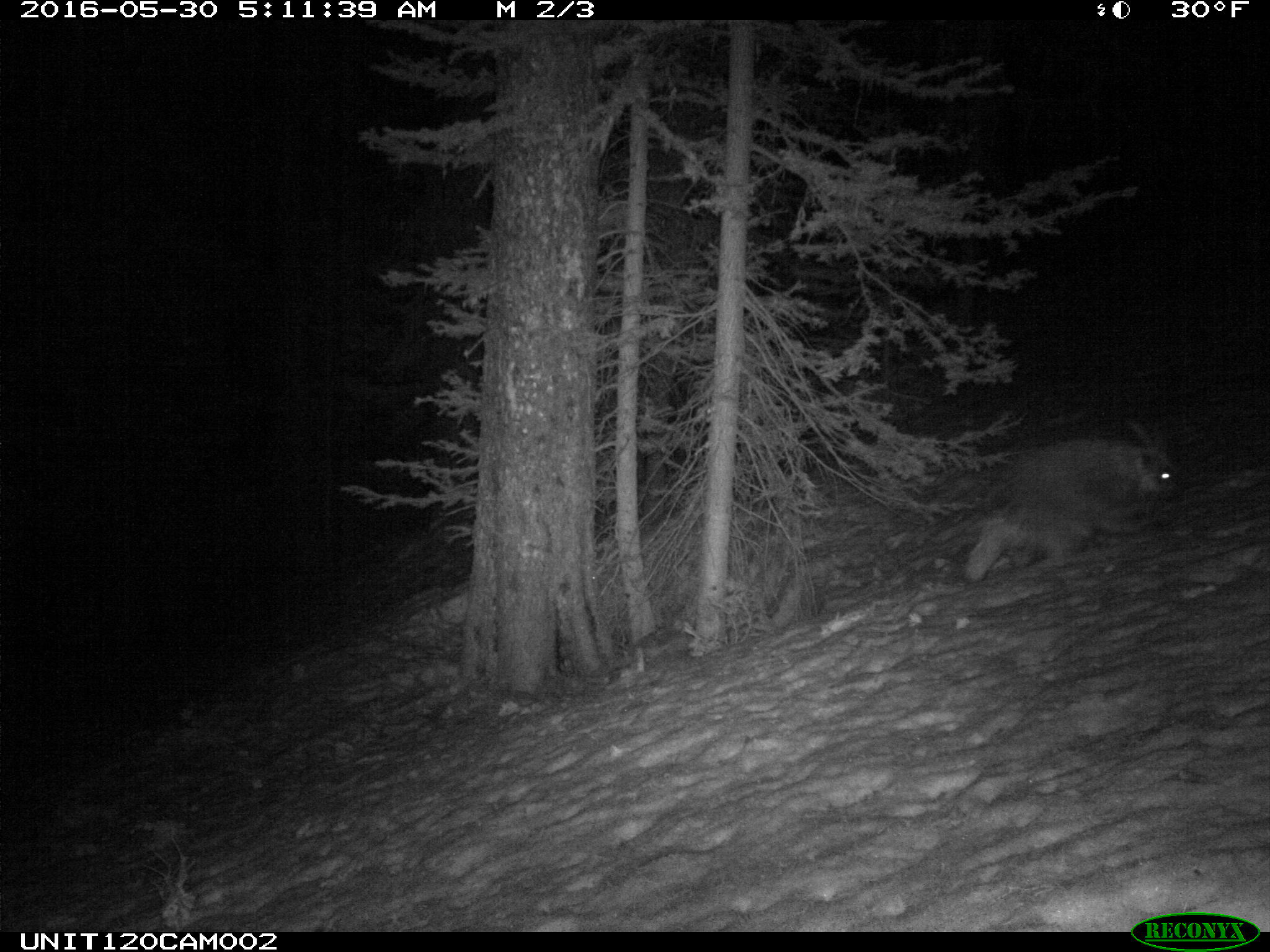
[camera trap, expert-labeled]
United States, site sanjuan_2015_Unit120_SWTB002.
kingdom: Animalia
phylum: Chordata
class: Mammalia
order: Rodentia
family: Erethizontidae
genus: Erethizon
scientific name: Erethizon dorsatum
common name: north american porcupine